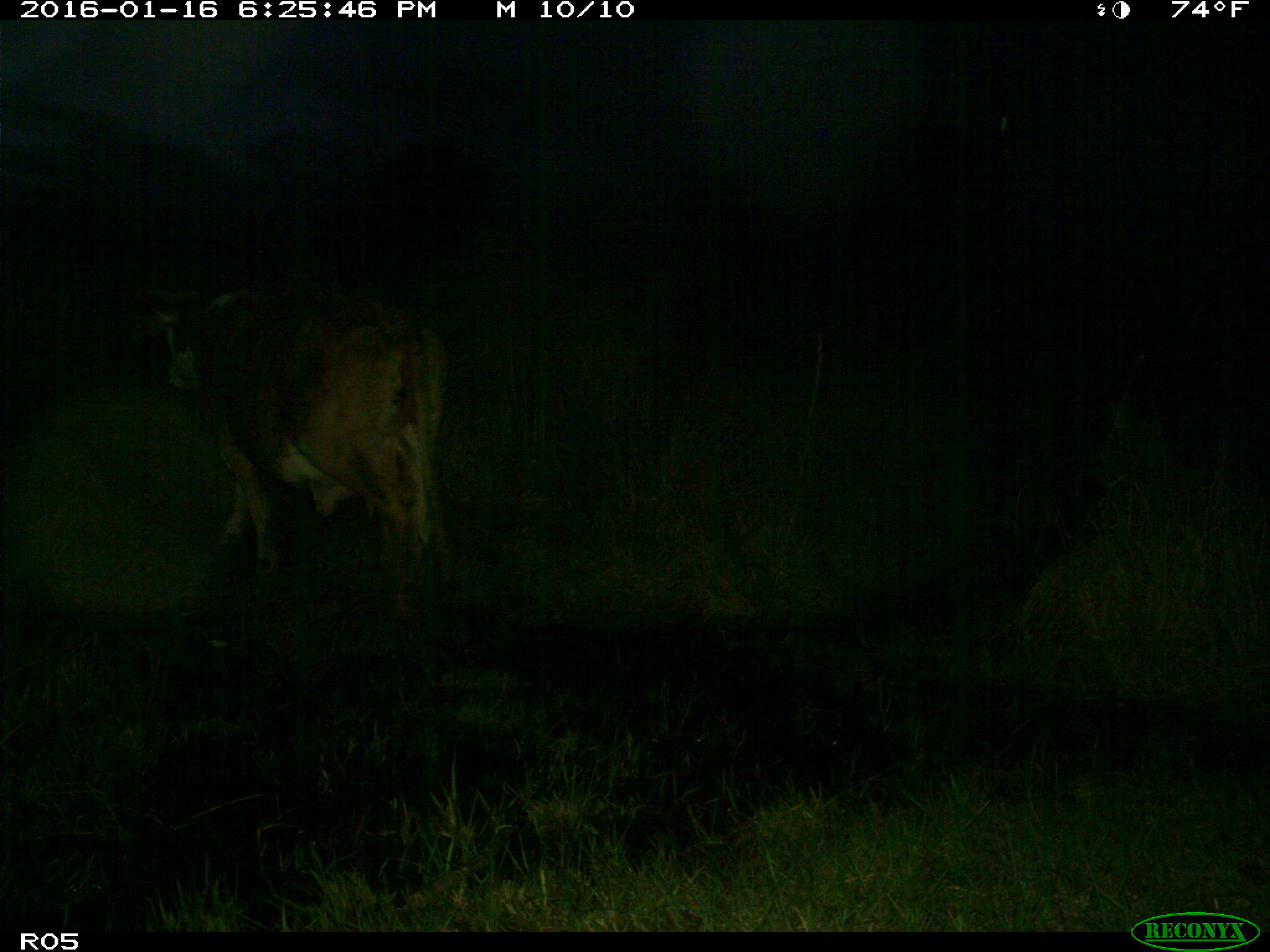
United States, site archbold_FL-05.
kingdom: Animalia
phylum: Chordata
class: Mammalia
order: Artiodactyla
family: Bovidae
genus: Bos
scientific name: Bos taurus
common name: domestic cow